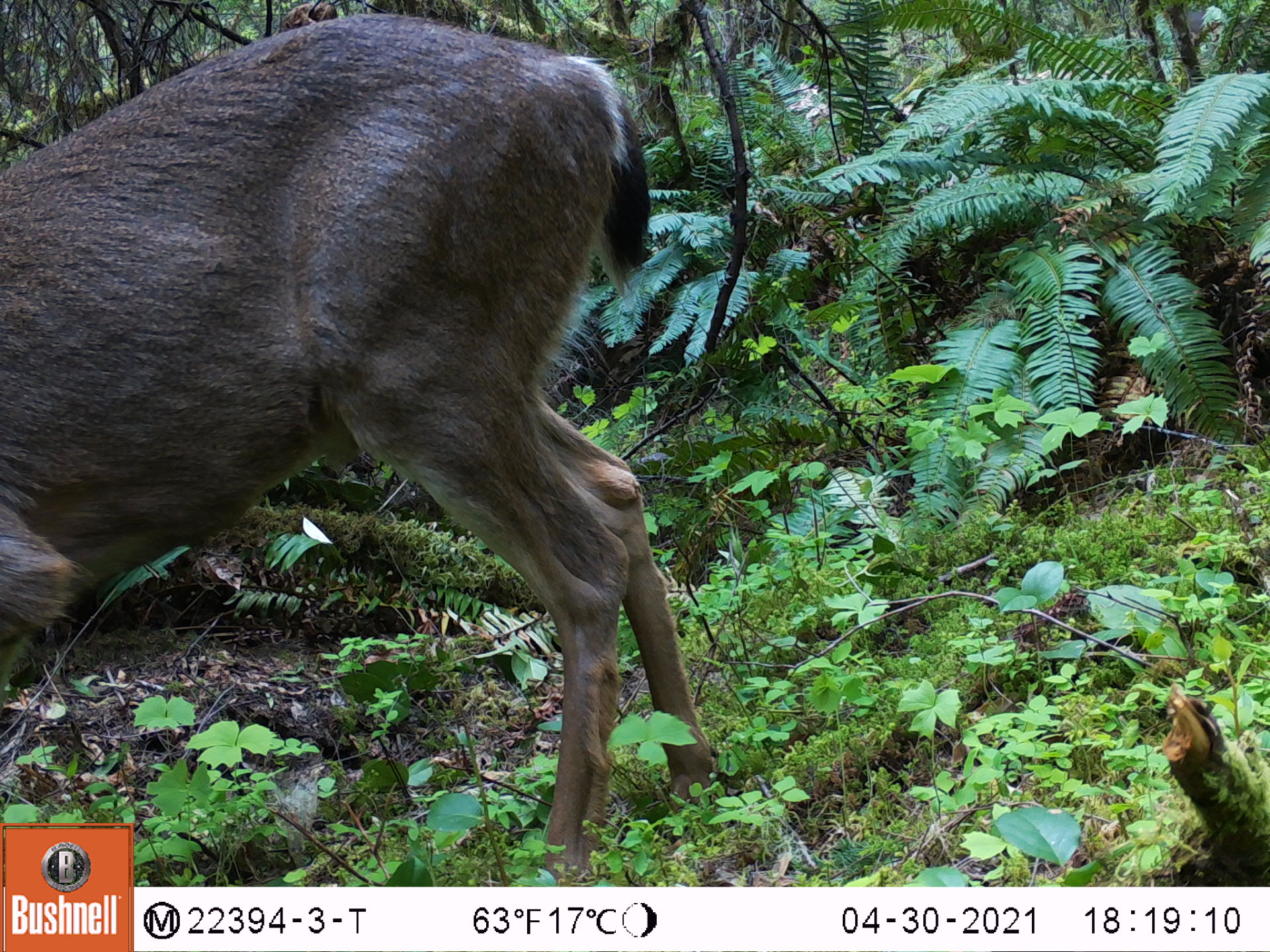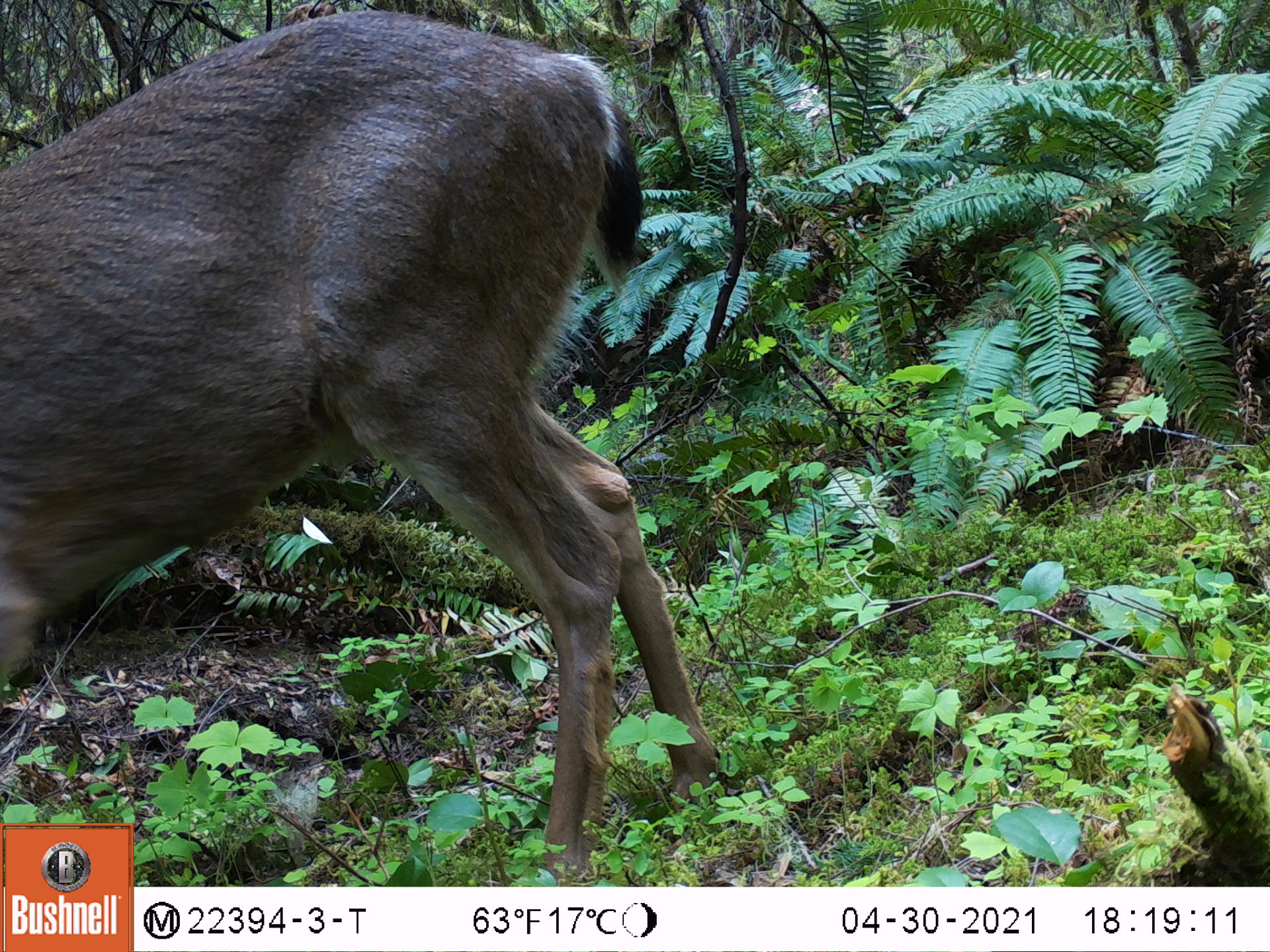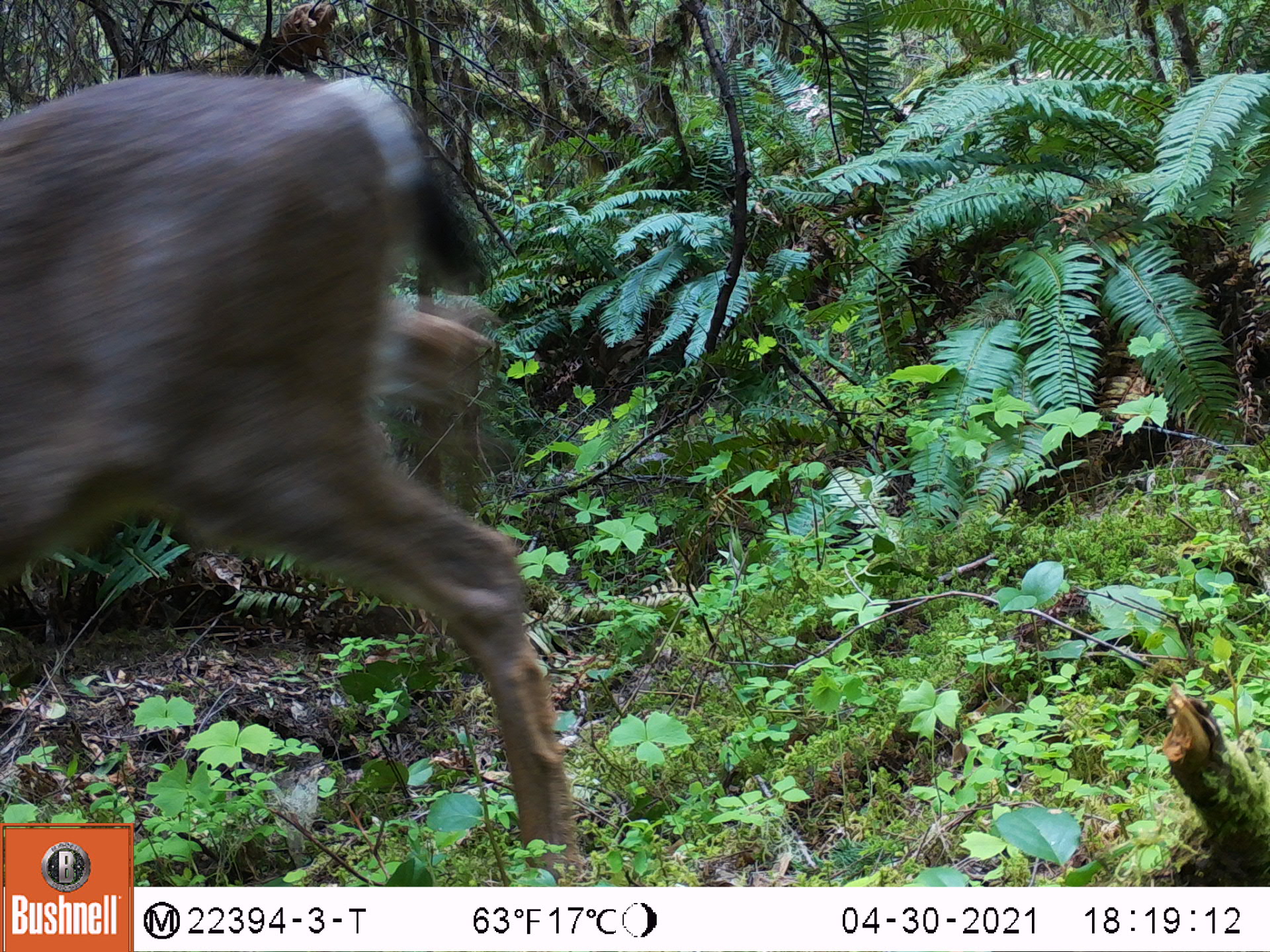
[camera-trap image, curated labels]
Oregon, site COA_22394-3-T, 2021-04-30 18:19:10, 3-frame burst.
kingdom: Animalia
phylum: Chordata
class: Mammalia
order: Artiodactyla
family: Cervidae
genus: Odocoileus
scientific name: Odocoileus hemionus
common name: black-tailed deer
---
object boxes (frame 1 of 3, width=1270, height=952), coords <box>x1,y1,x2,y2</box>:
black-tailed deer: <box>0,2,732,823</box>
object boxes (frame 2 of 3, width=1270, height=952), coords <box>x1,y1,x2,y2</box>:
black-tailed deer: <box>0,2,734,821</box>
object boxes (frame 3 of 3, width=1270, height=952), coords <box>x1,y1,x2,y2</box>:
black-tailed deer: <box>0,57,598,819</box>